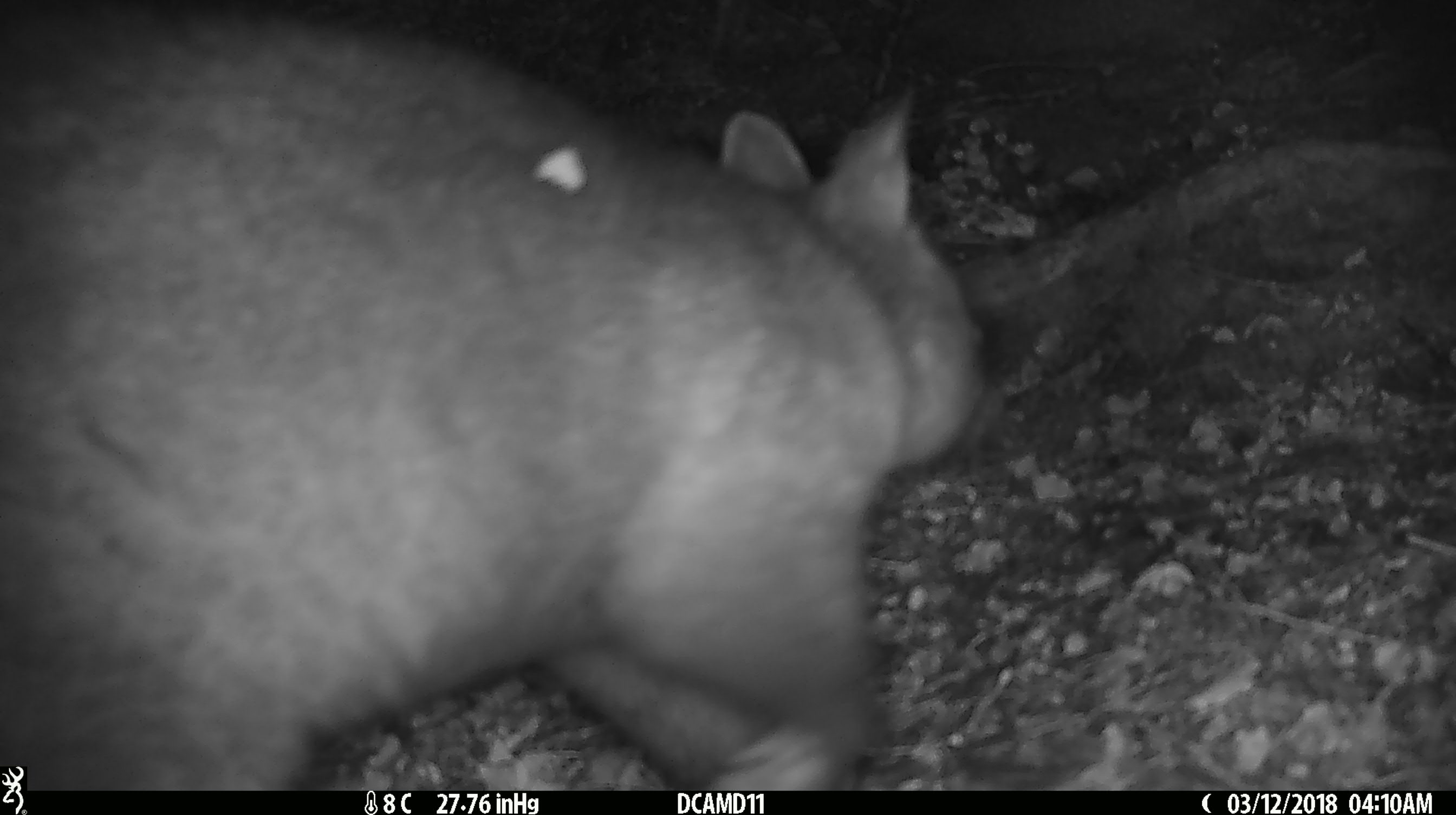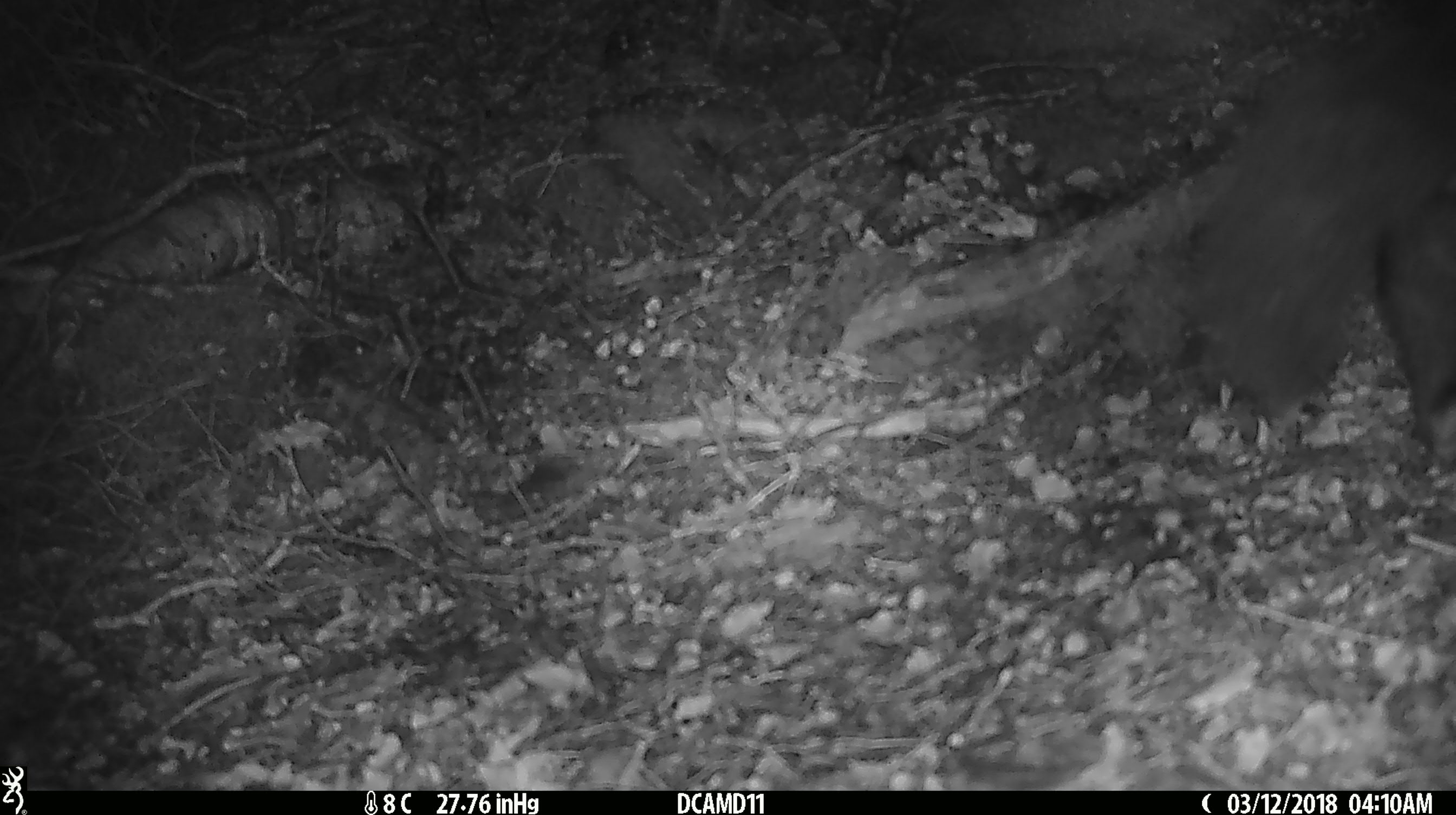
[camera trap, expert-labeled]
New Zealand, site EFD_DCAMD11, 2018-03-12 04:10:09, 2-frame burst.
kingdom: Animalia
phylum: Chordata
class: Mammalia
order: Diprotodontia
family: Phalangeridae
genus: Trichosurus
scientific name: Trichosurus vulpecula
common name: common brushtail possum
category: possum